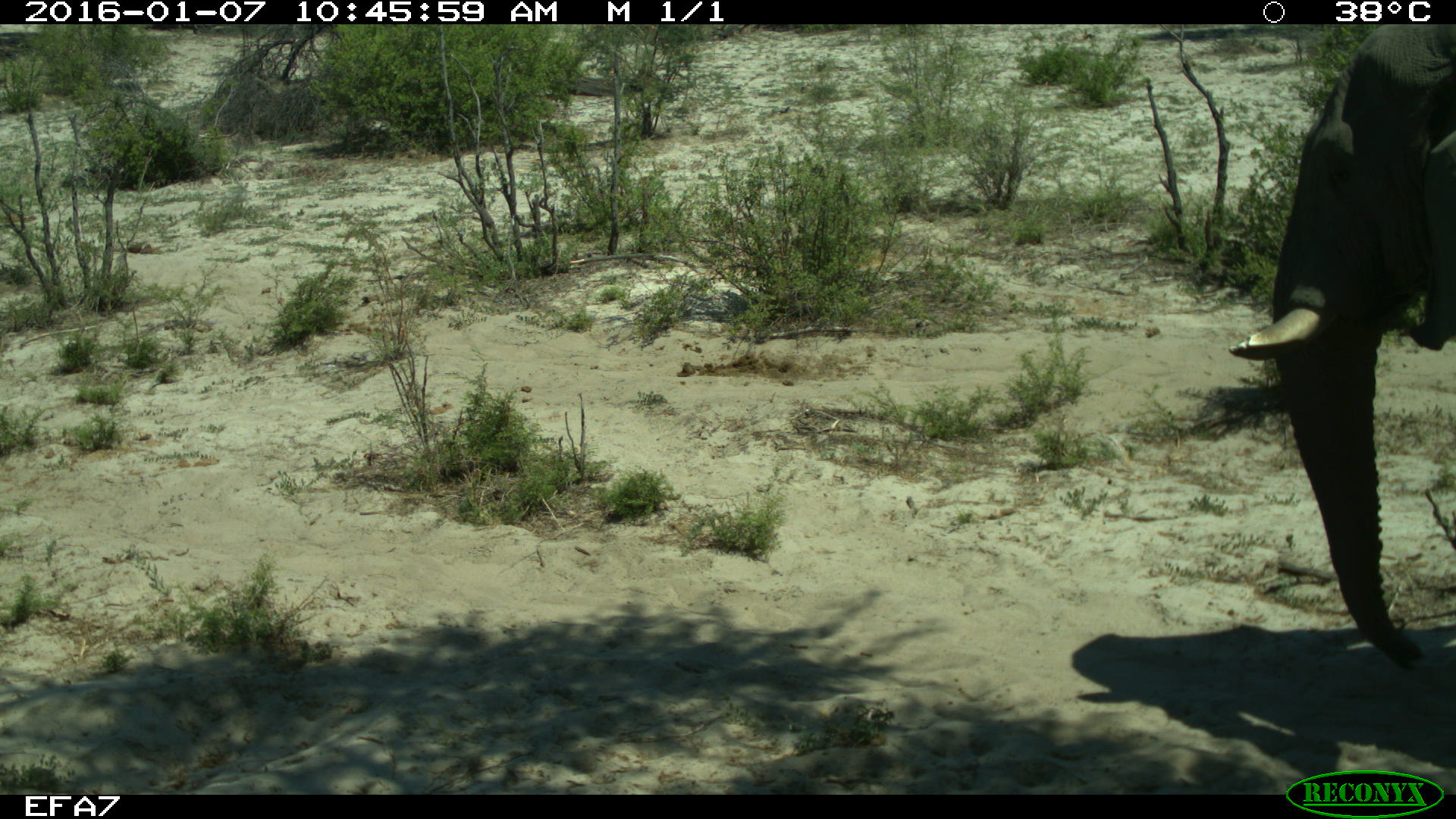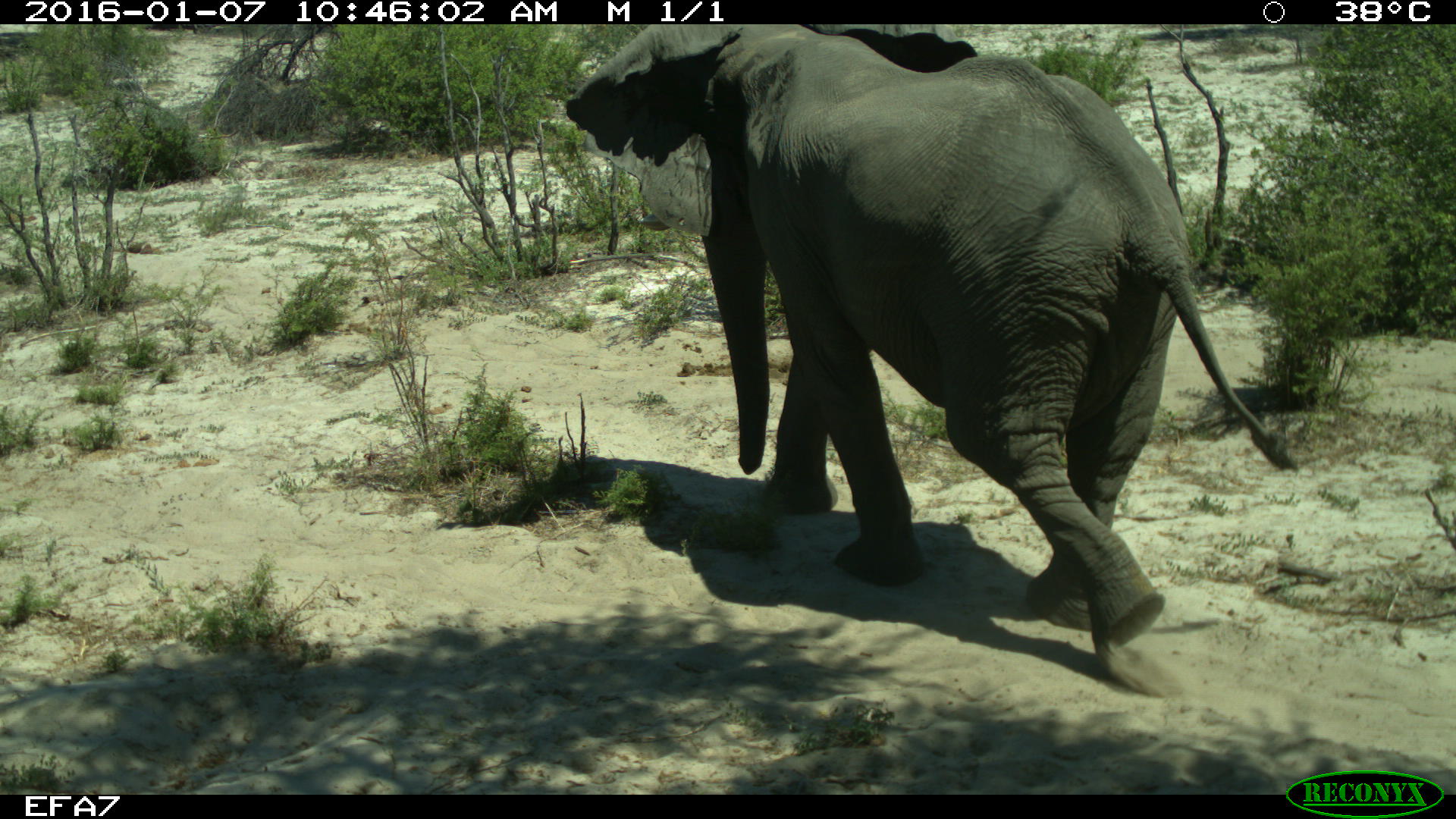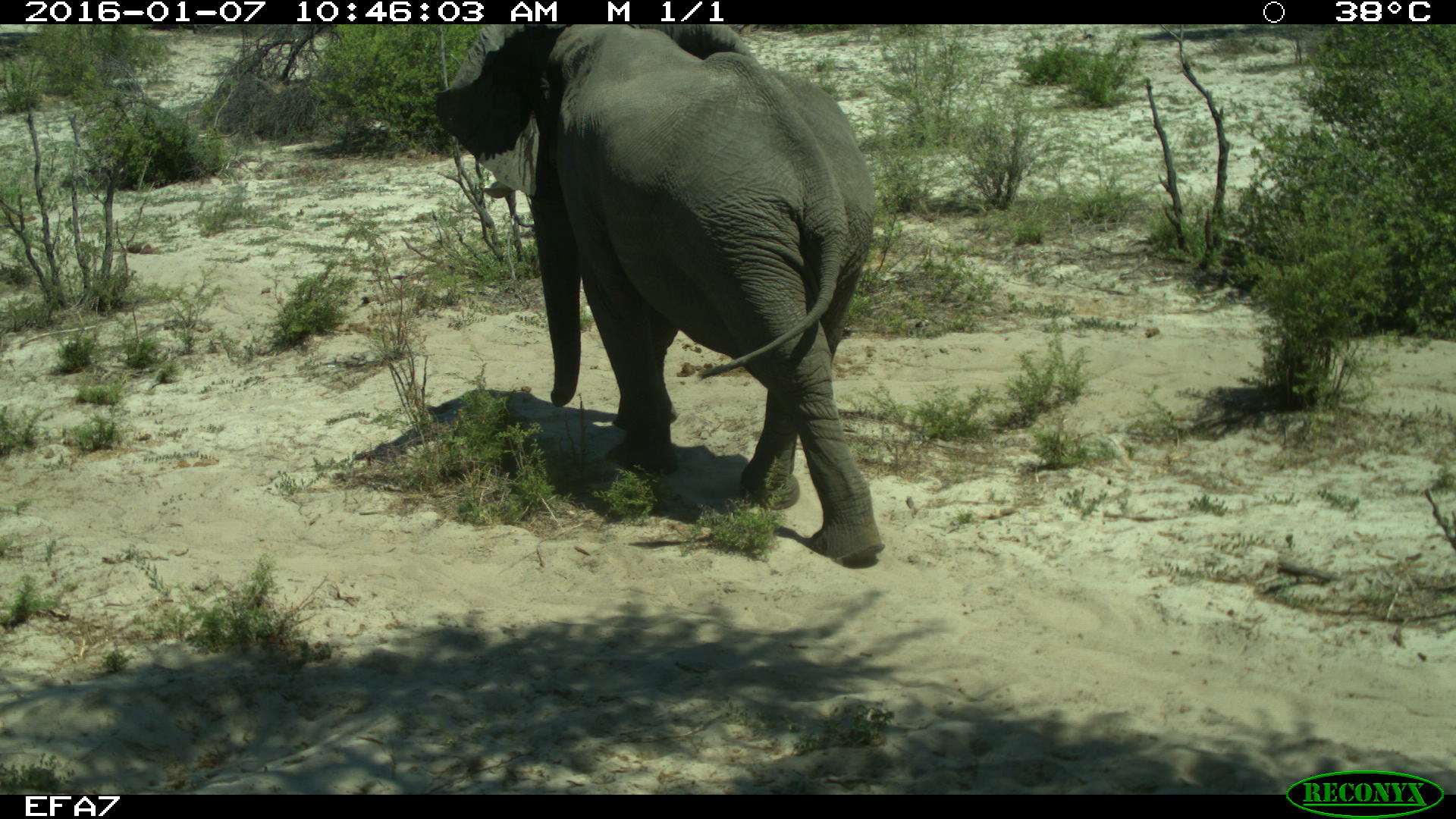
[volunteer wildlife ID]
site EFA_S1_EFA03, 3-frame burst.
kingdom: Animalia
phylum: Chordata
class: Mammalia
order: Proboscidea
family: Elephantidae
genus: Loxodonta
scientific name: Loxodonta africana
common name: african bush elephant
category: elephant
Elephant (african bush elephant) (Loxodonta africana), count 1. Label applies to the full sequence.